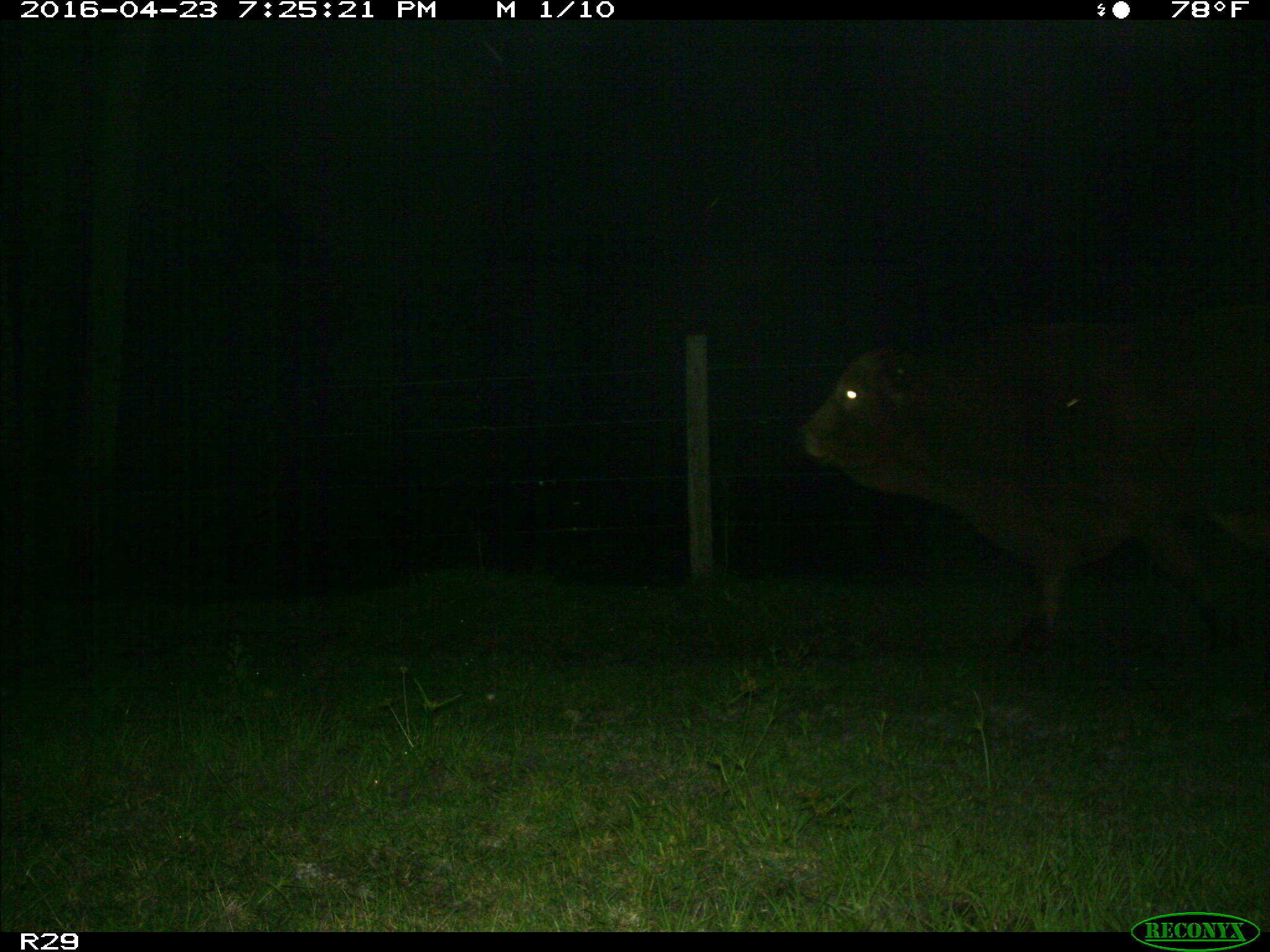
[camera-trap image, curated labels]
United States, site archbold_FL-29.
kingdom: Animalia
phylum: Chordata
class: Mammalia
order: Artiodactyla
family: Bovidae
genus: Bos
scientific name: Bos taurus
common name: domestic cow